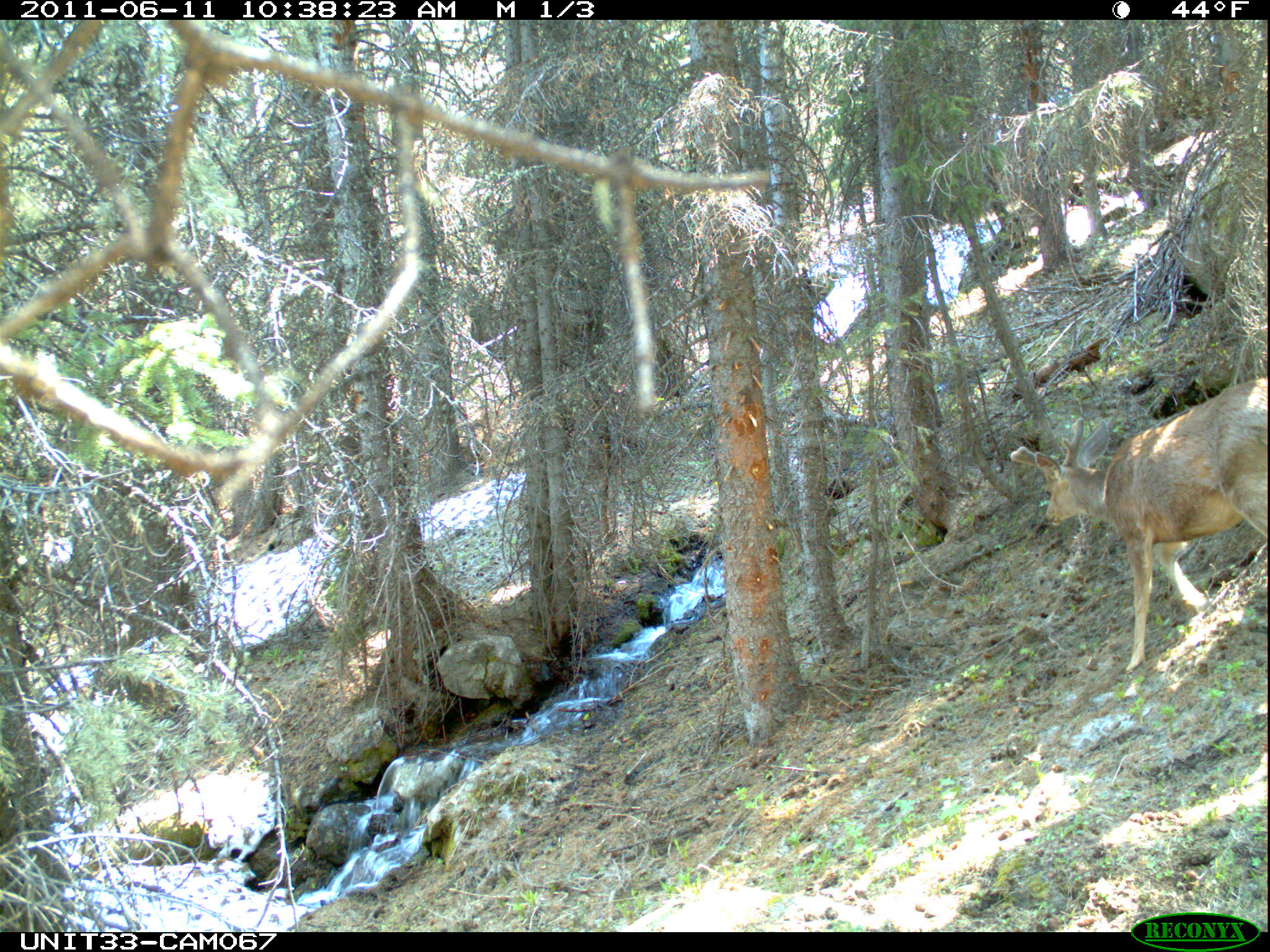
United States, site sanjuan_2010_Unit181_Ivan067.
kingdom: Animalia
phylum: Chordata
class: Mammalia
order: Artiodactyla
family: Cervidae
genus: Odocoileus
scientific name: Odocoileus hemionus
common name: mule deer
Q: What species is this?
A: Odocoileus hemionus (mule deer).